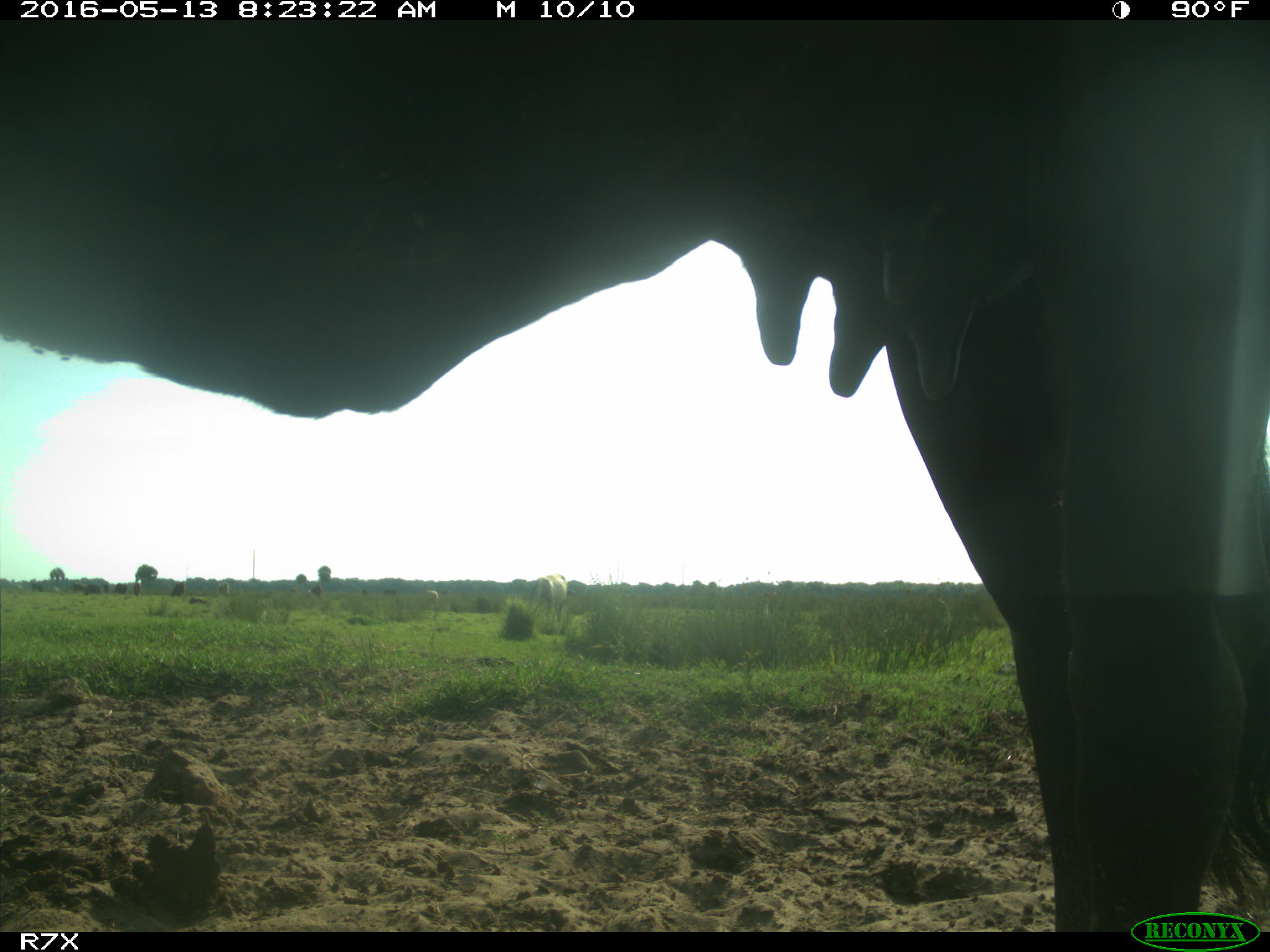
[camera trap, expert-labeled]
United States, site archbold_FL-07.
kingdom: Animalia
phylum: Chordata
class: Mammalia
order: Artiodactyla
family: Bovidae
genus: Bos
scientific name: Bos taurus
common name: domestic cow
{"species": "Bos taurus (domestic cow)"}